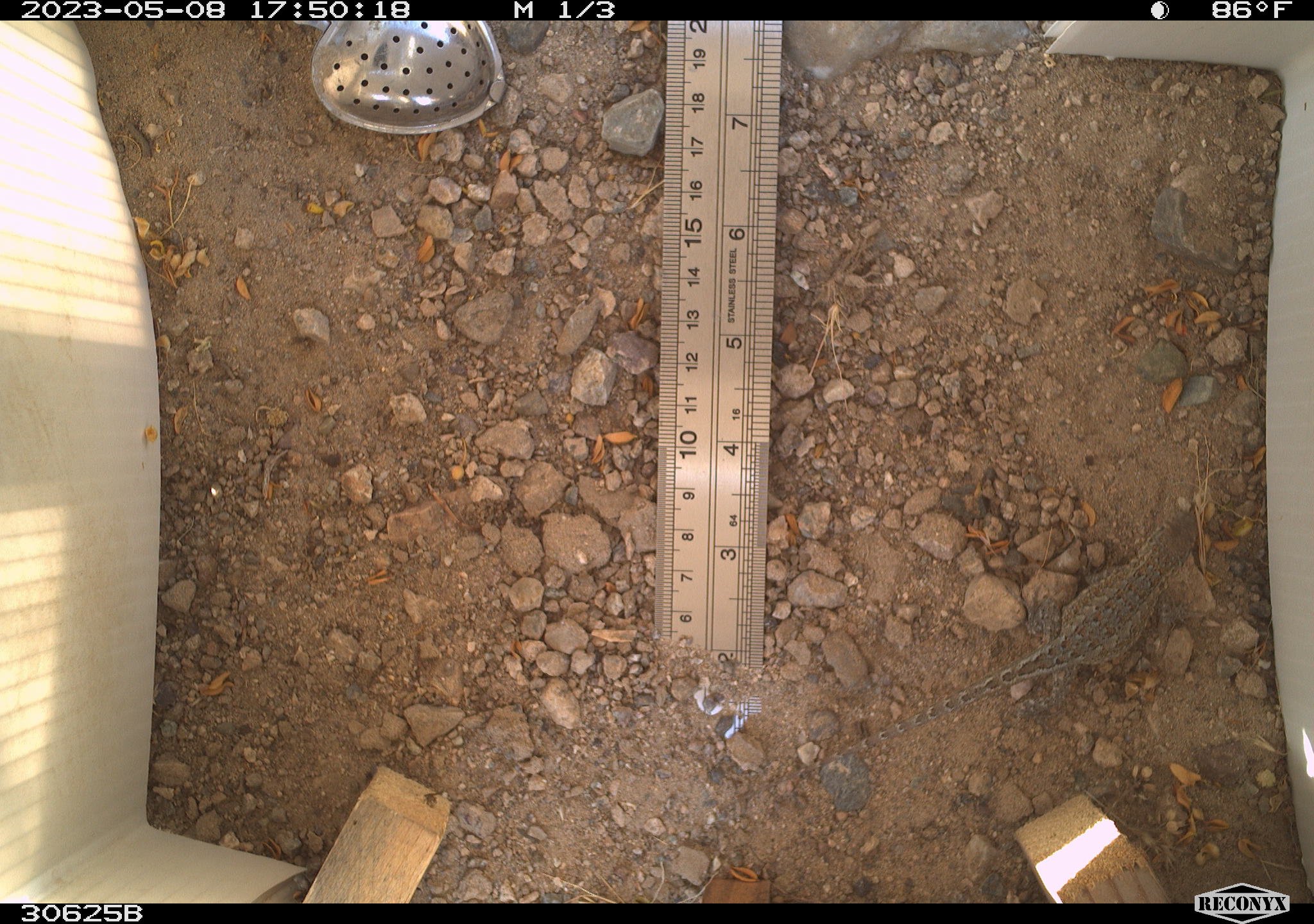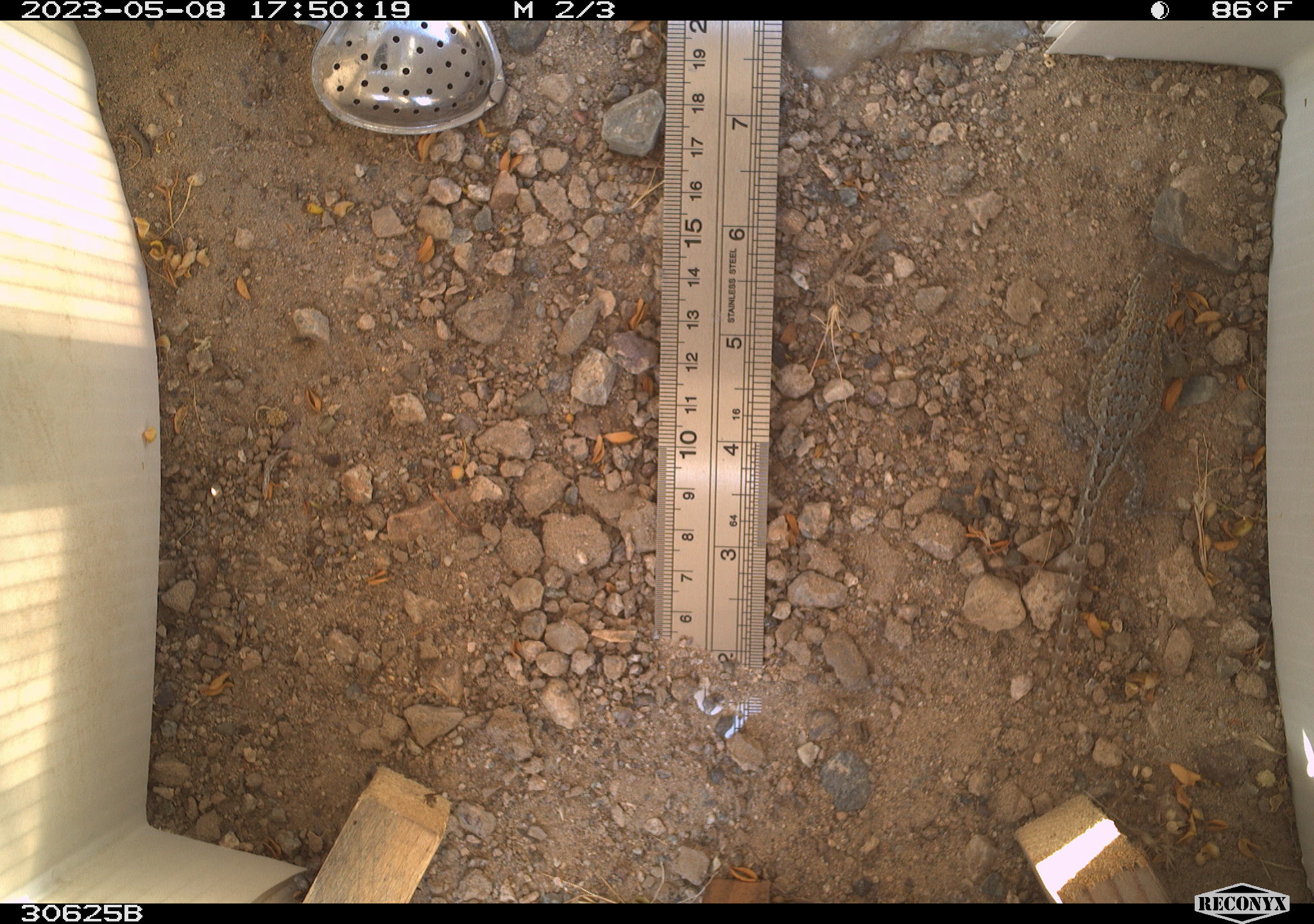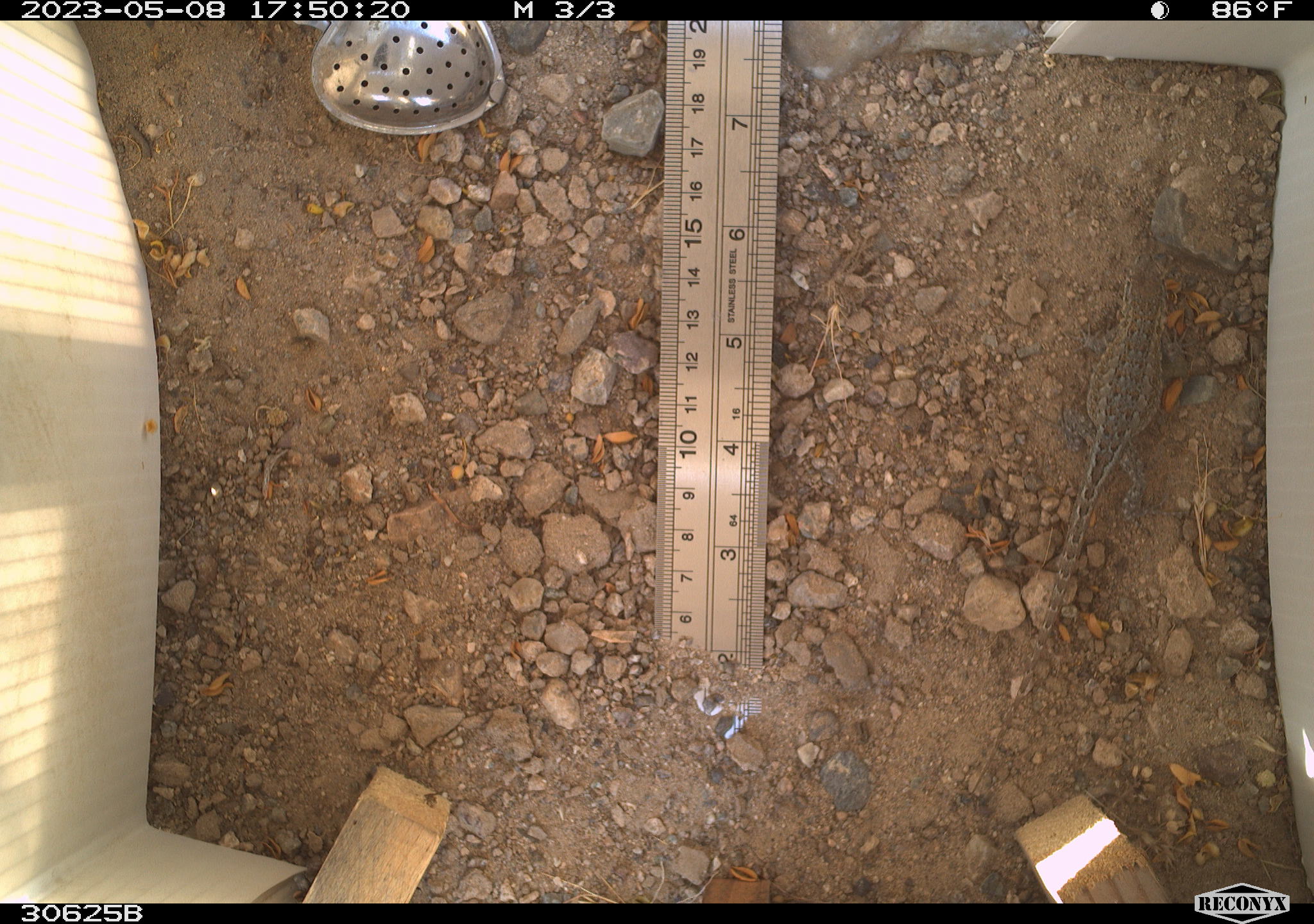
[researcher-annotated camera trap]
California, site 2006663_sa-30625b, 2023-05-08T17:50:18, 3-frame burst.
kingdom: Animalia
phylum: Chordata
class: Reptilia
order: Squamata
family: Phrynosomatidae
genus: Sceloporus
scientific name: Sceloporus graciosus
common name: common sagebrush lizard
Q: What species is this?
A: Common sagebrush lizard (Sceloporus graciosus).